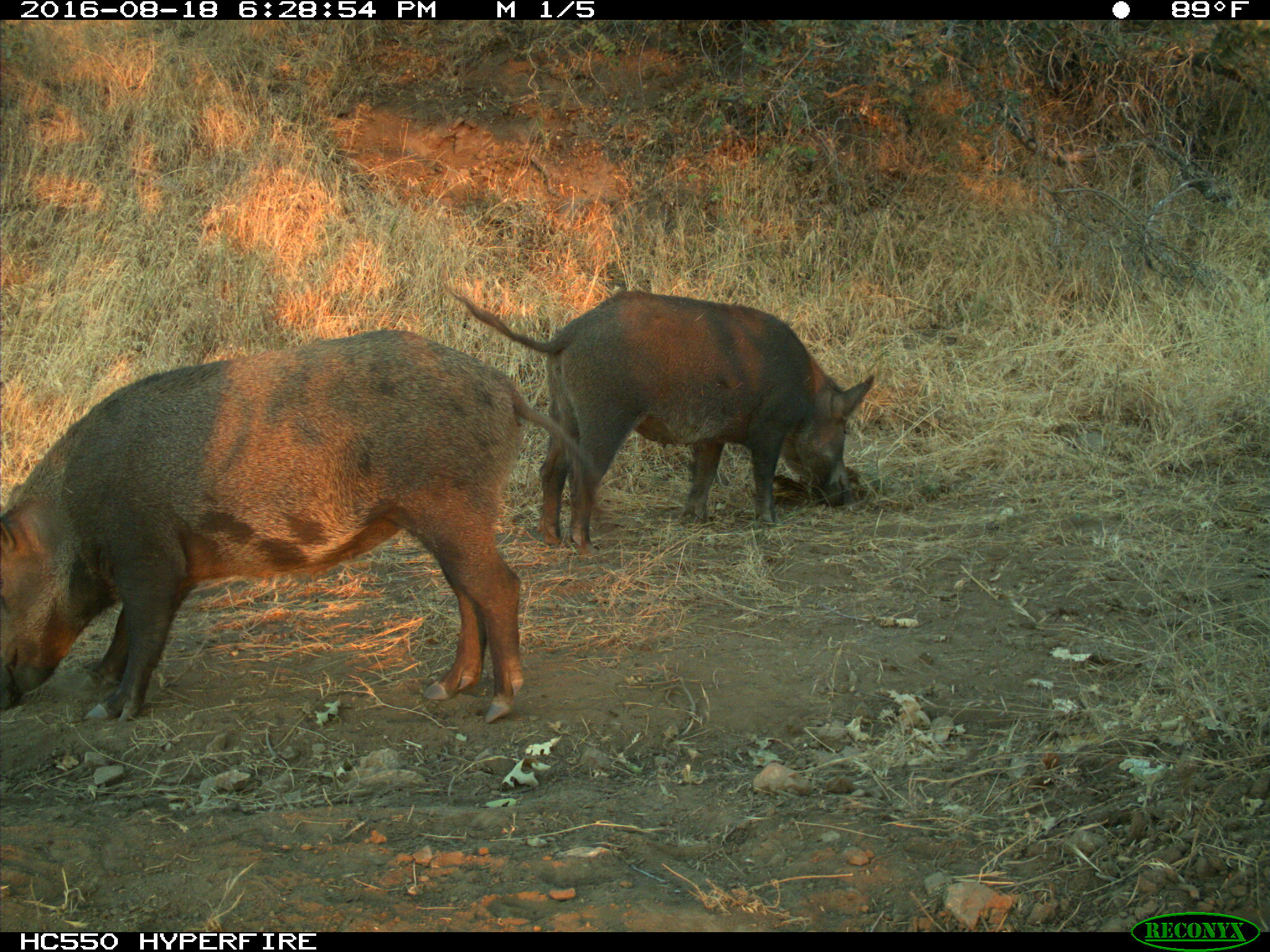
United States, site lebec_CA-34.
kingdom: Animalia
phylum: Chordata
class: Mammalia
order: Artiodactyla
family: Suidae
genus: Sus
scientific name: Sus scrofa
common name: wild boar